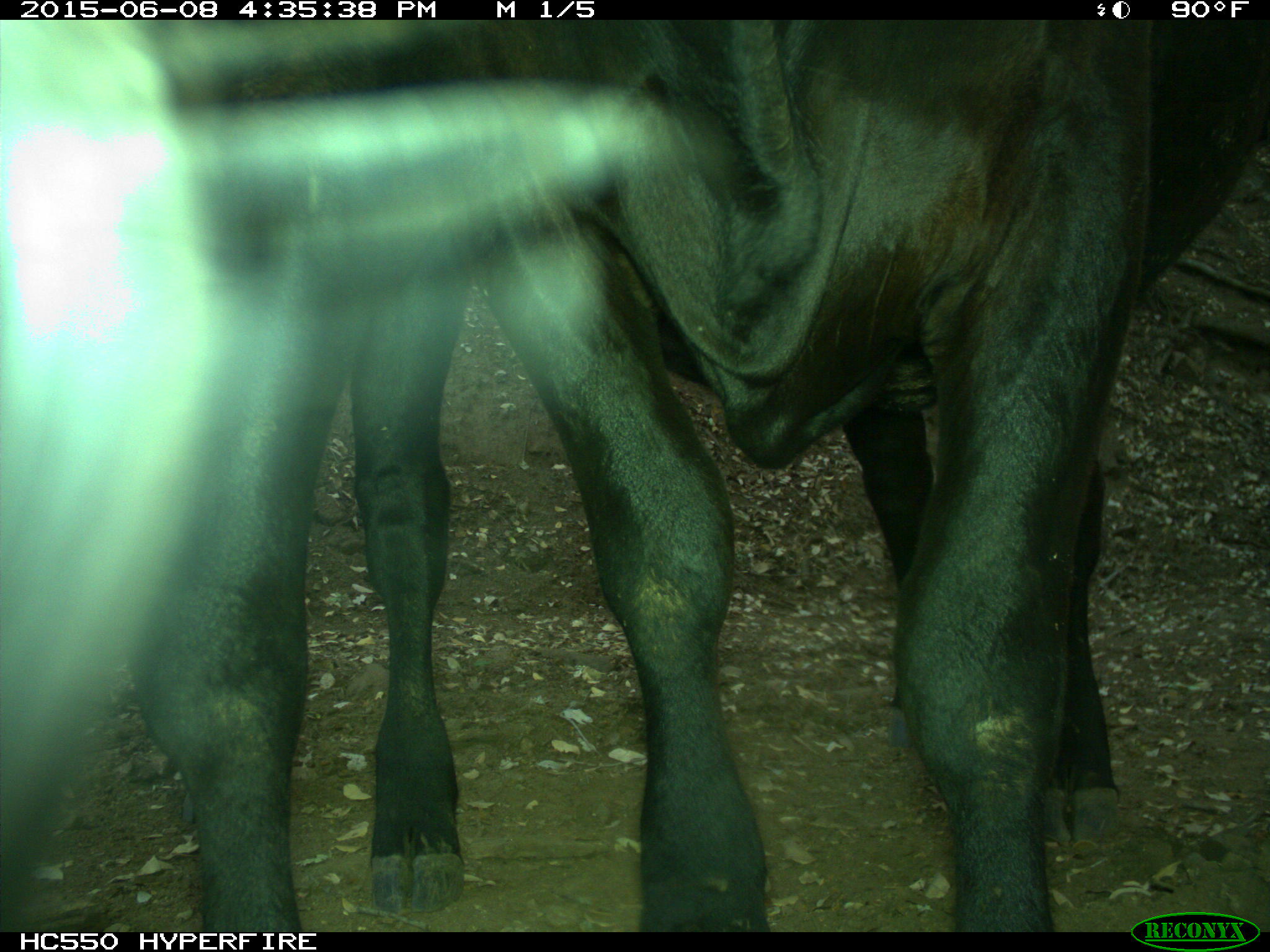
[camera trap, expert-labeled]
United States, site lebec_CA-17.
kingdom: Animalia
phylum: Chordata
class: Mammalia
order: Artiodactyla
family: Bovidae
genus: Bos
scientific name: Bos taurus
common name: domestic cow